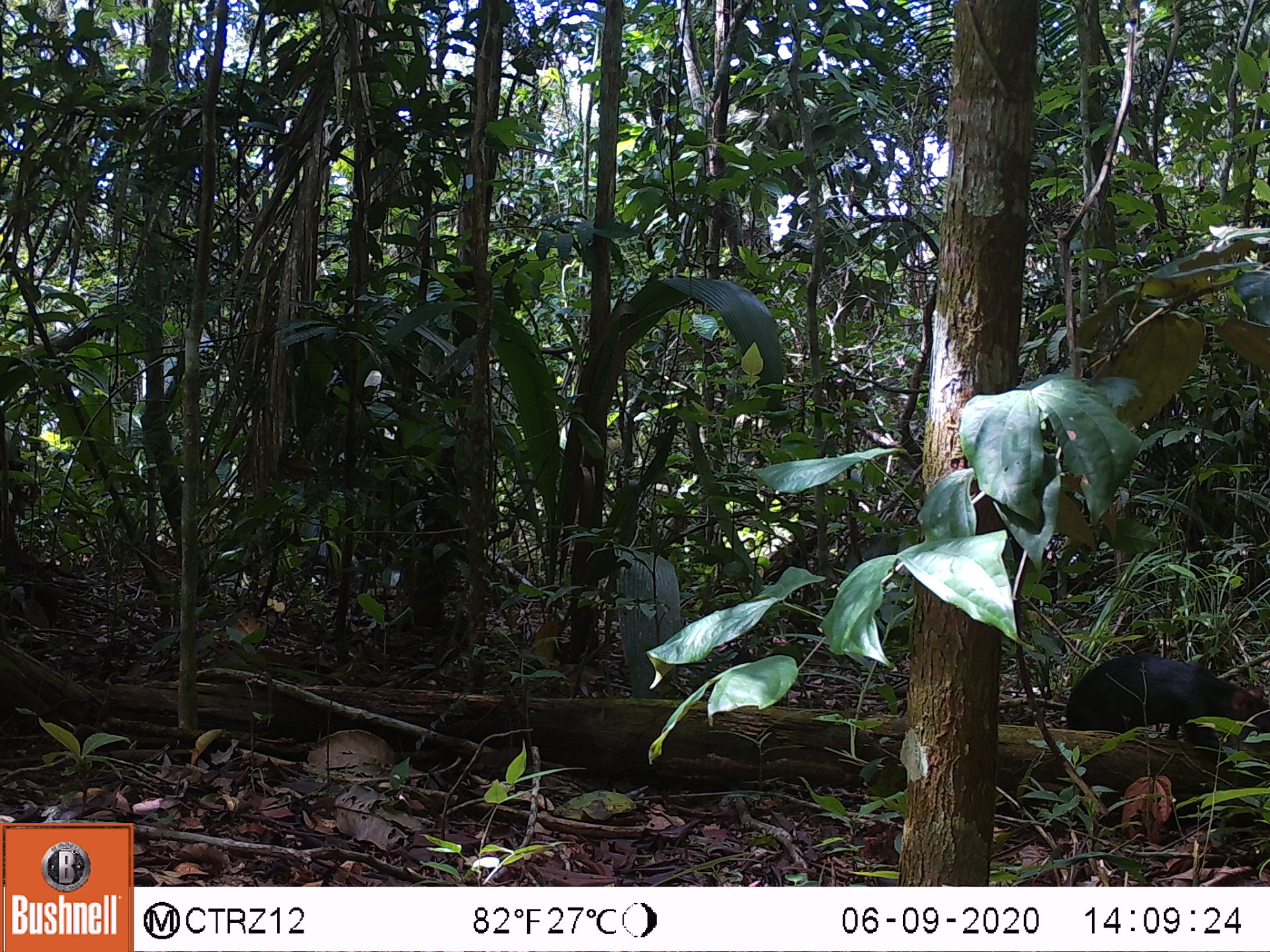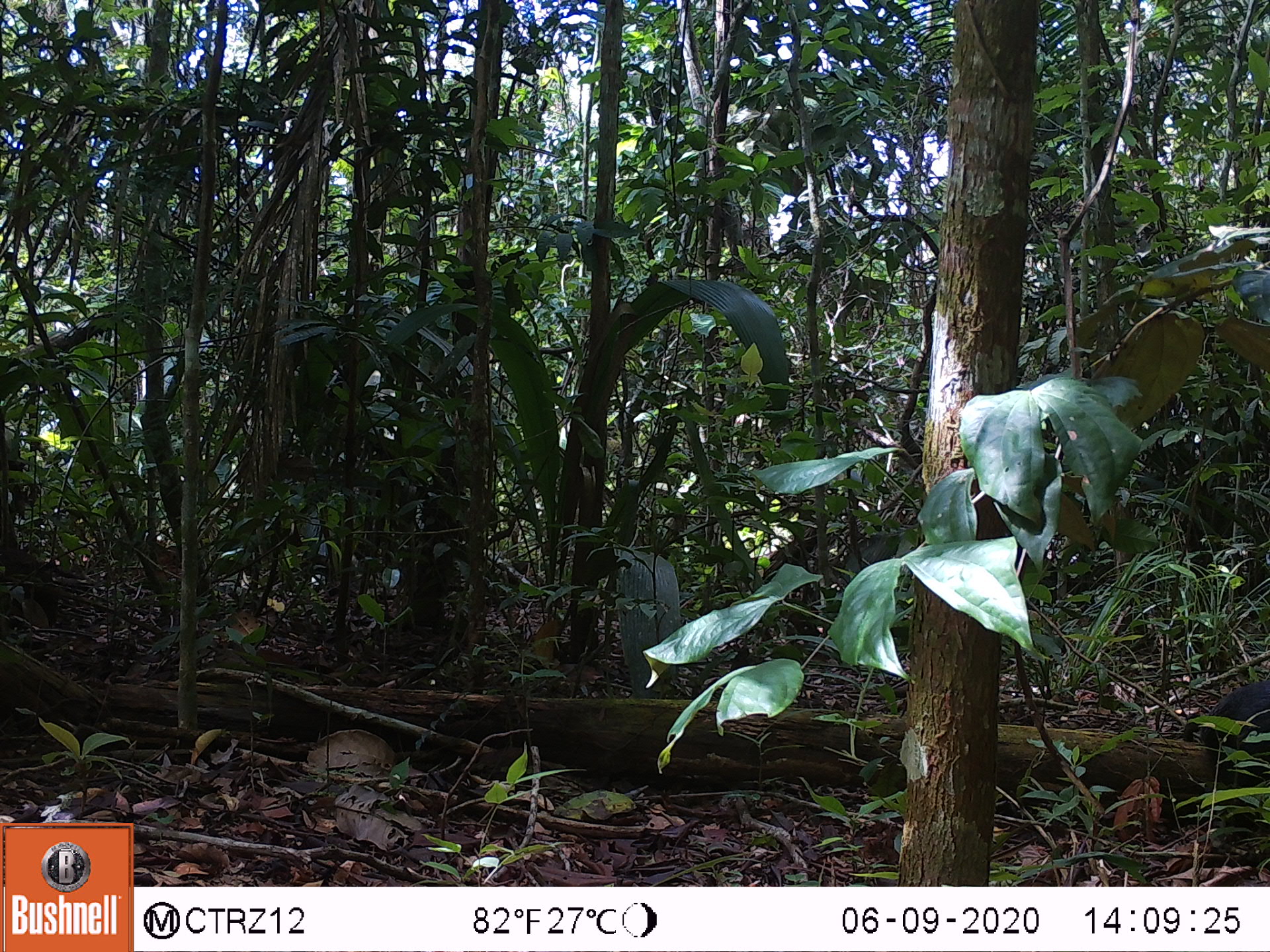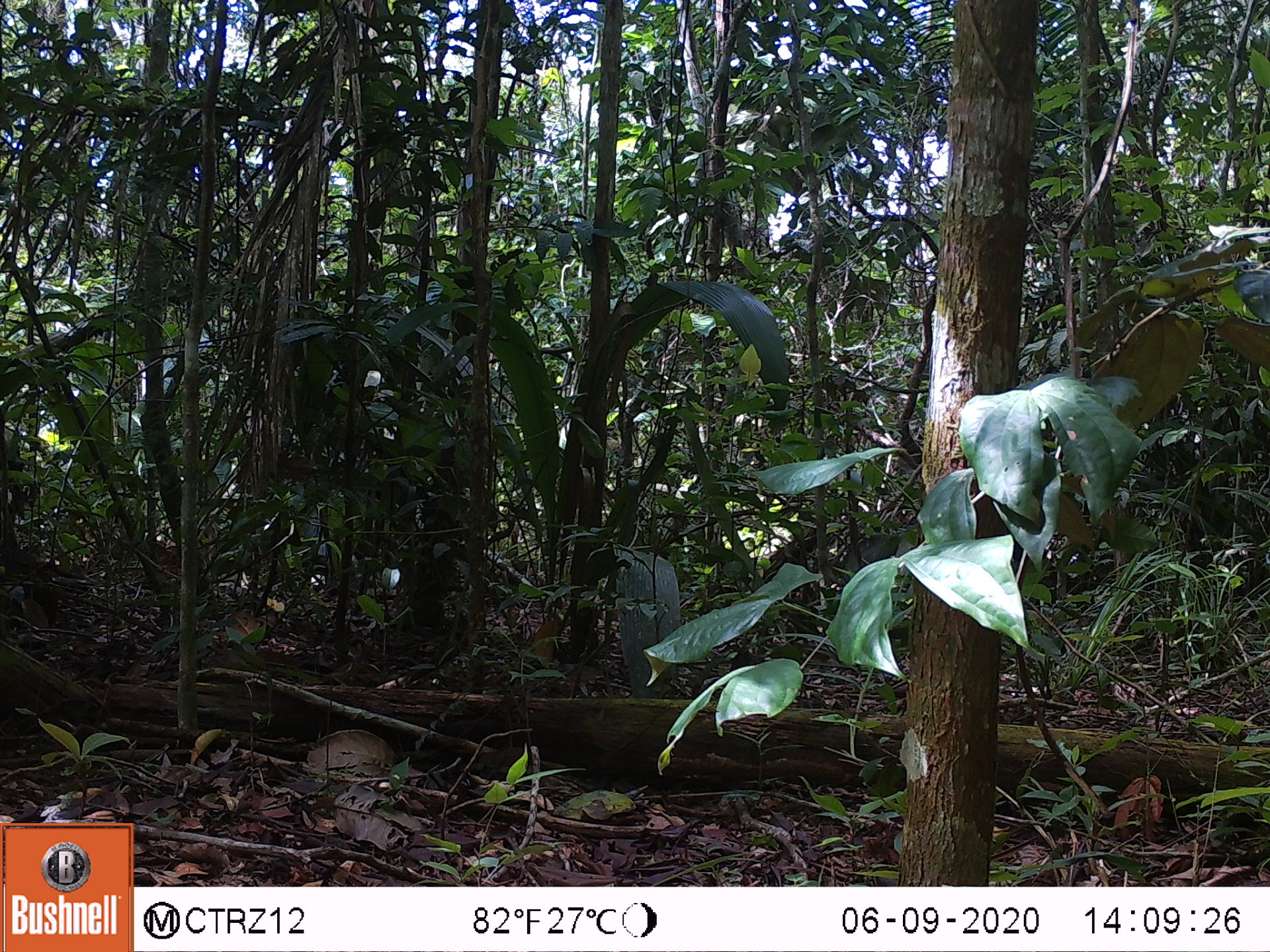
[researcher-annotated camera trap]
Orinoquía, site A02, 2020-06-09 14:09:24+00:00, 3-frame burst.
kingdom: Animalia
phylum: Chordata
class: Mammalia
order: Rodentia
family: Dasyproctidae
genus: Dasyprocta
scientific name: Dasyprocta fuliginosa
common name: black agouti